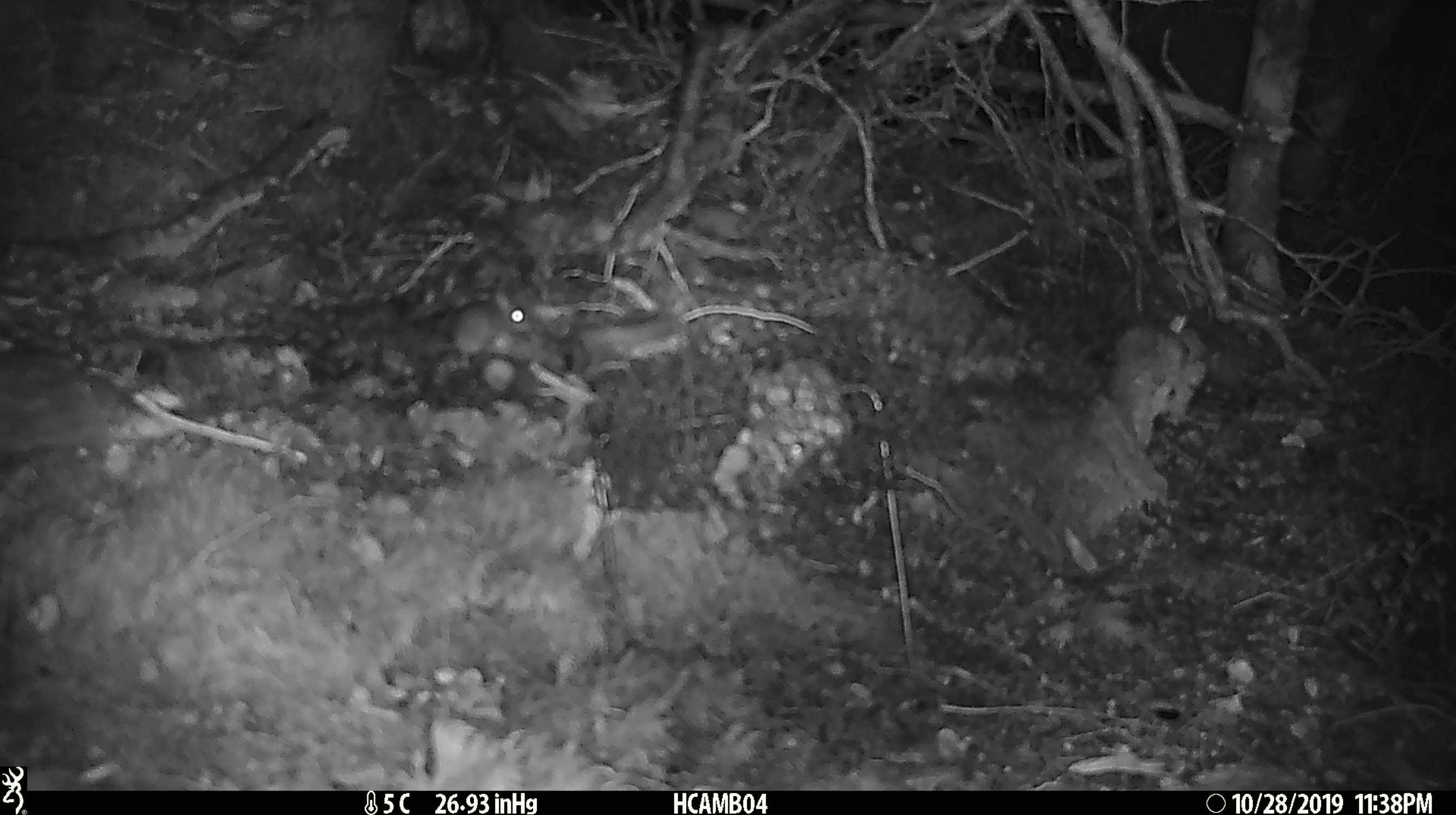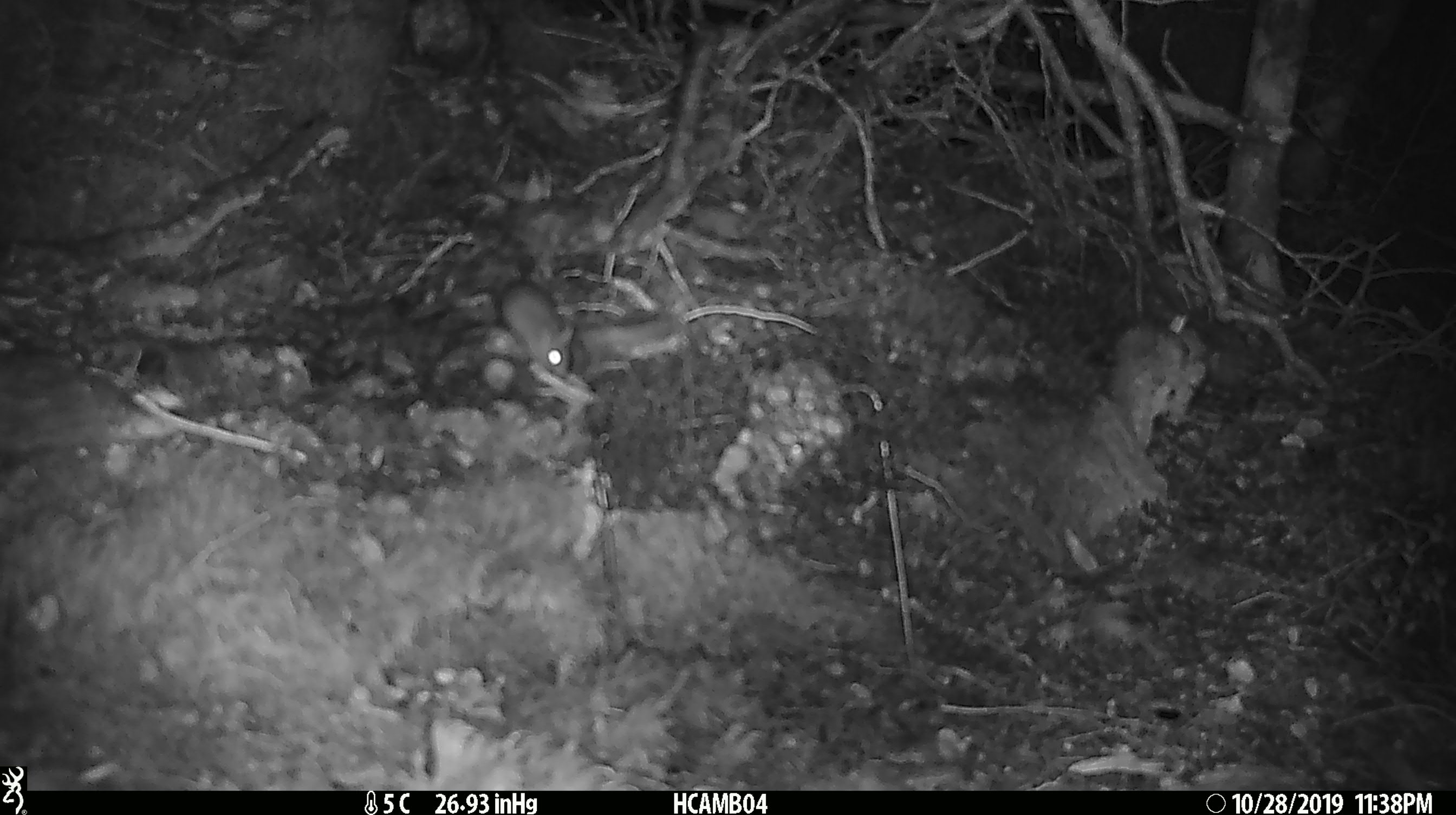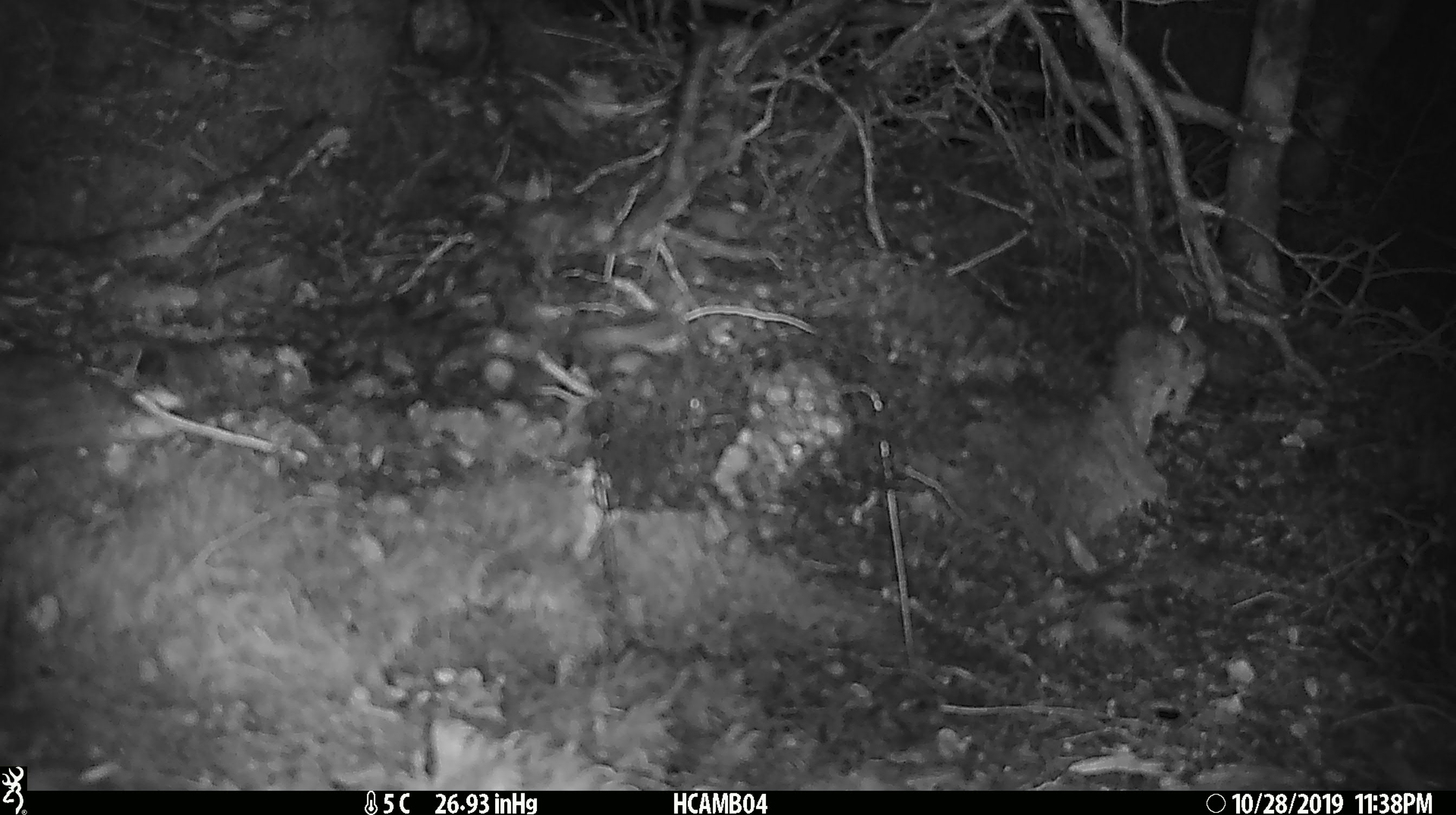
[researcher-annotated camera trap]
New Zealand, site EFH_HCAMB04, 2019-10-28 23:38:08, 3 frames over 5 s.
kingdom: Animalia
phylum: Chordata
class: Mammalia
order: Rodentia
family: Muridae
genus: Mus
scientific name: Mus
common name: mouse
Mouse (Mus).